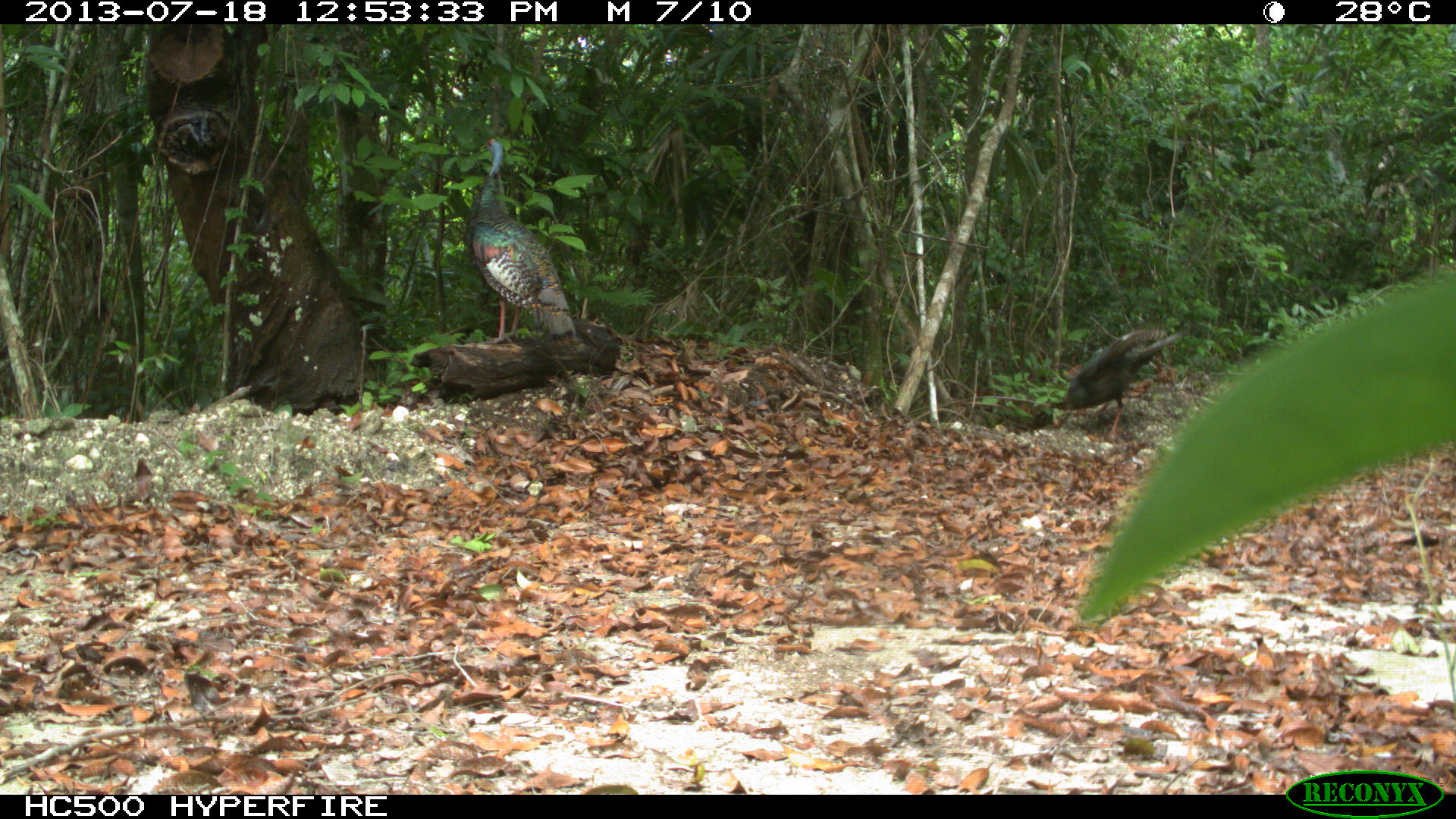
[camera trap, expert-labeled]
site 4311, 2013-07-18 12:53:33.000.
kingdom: Animalia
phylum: Chordata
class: Aves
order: Galliformes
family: Phasianidae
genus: Meleagris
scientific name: Meleagris ocellata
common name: ocellated turkey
Meleagris ocellata (ocellated turkey), count 2.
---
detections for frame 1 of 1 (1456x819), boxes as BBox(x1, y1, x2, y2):
meleagris ocellata: BBox(466, 138, 577, 345); BBox(1046, 320, 1196, 444)